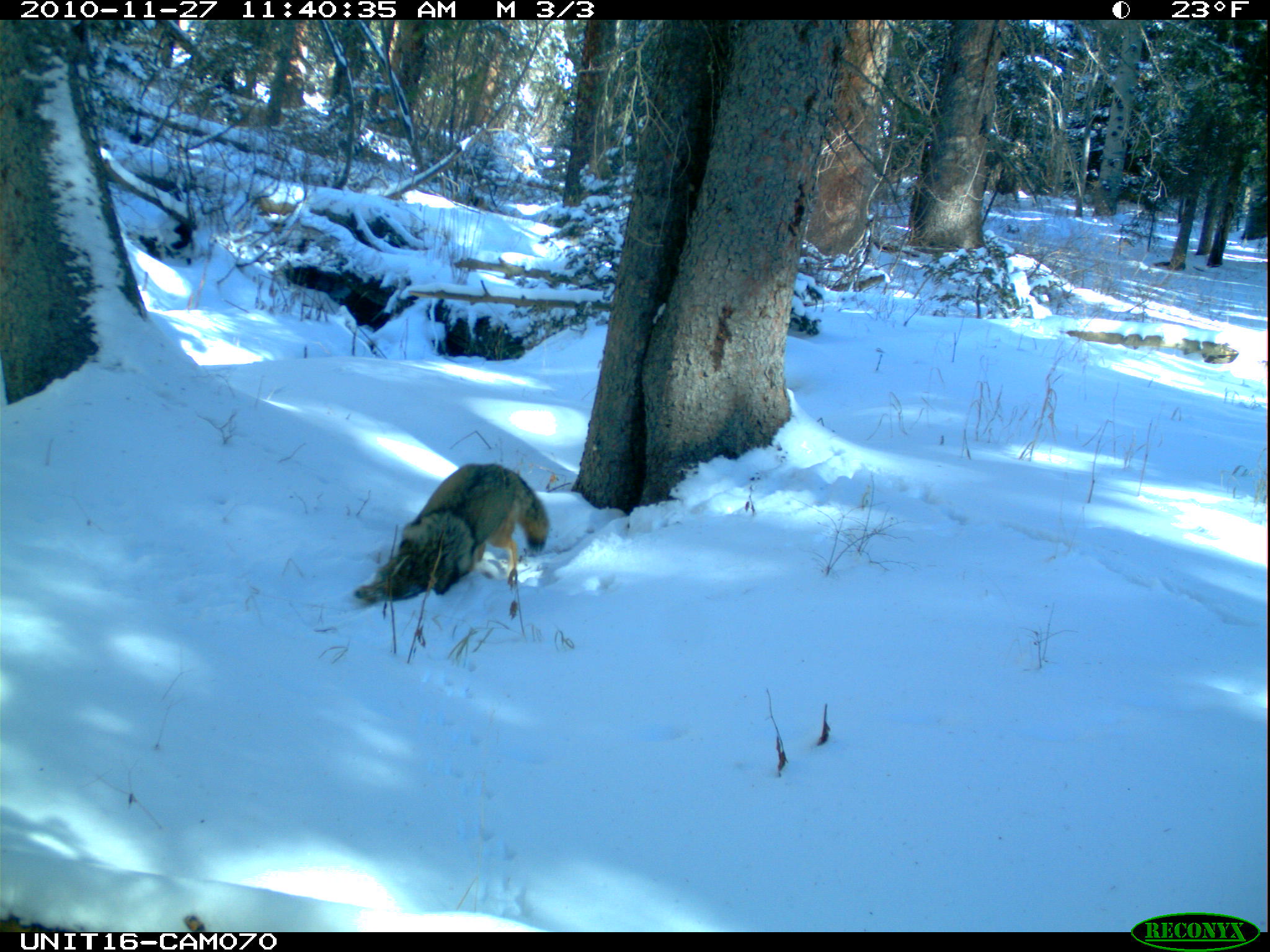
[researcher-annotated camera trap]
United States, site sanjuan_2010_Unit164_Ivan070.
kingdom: Animalia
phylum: Chordata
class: Mammalia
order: Carnivora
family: Canidae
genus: Canis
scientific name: Canis latrans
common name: coyote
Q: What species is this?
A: Canis latrans (coyote).